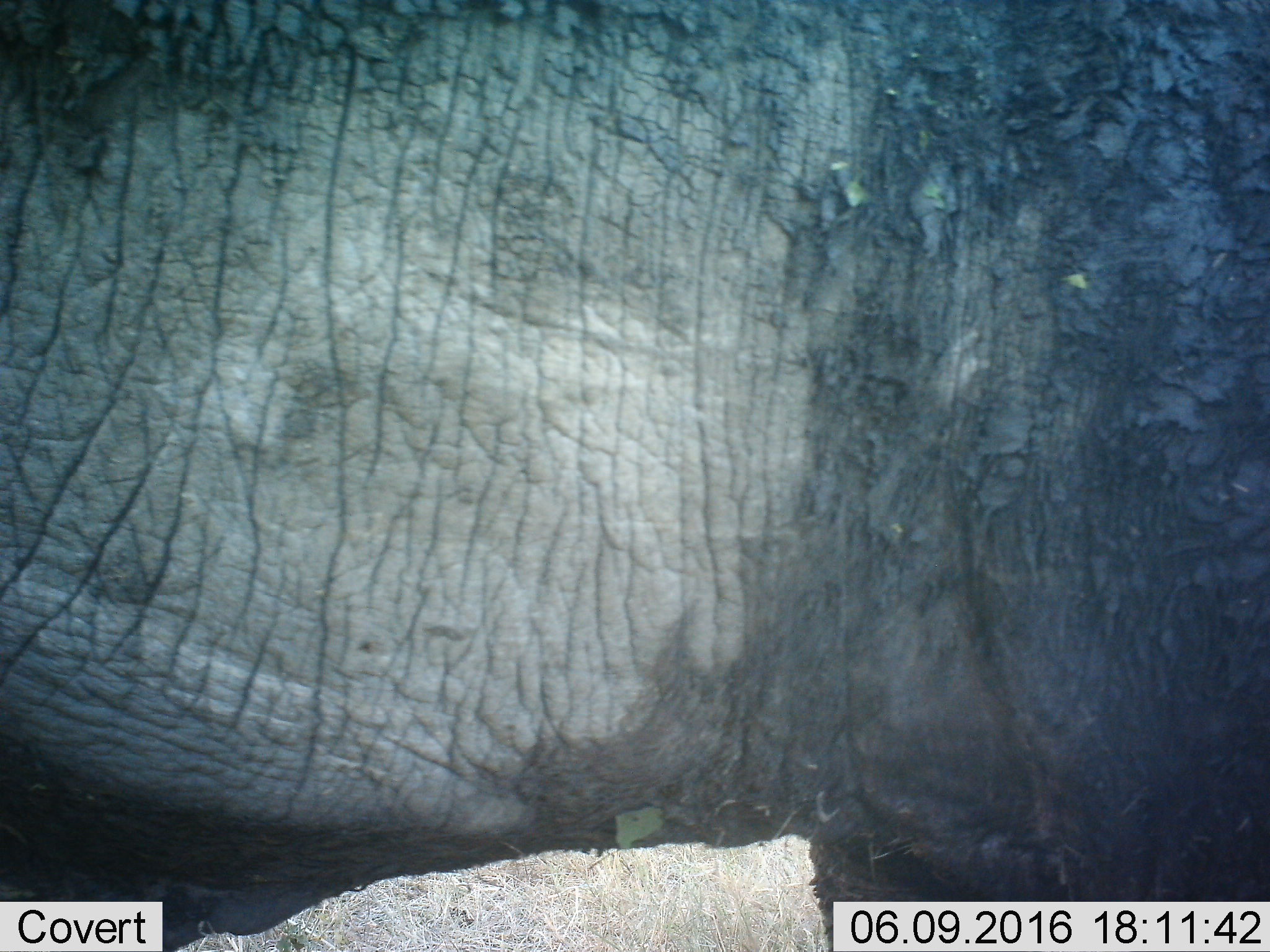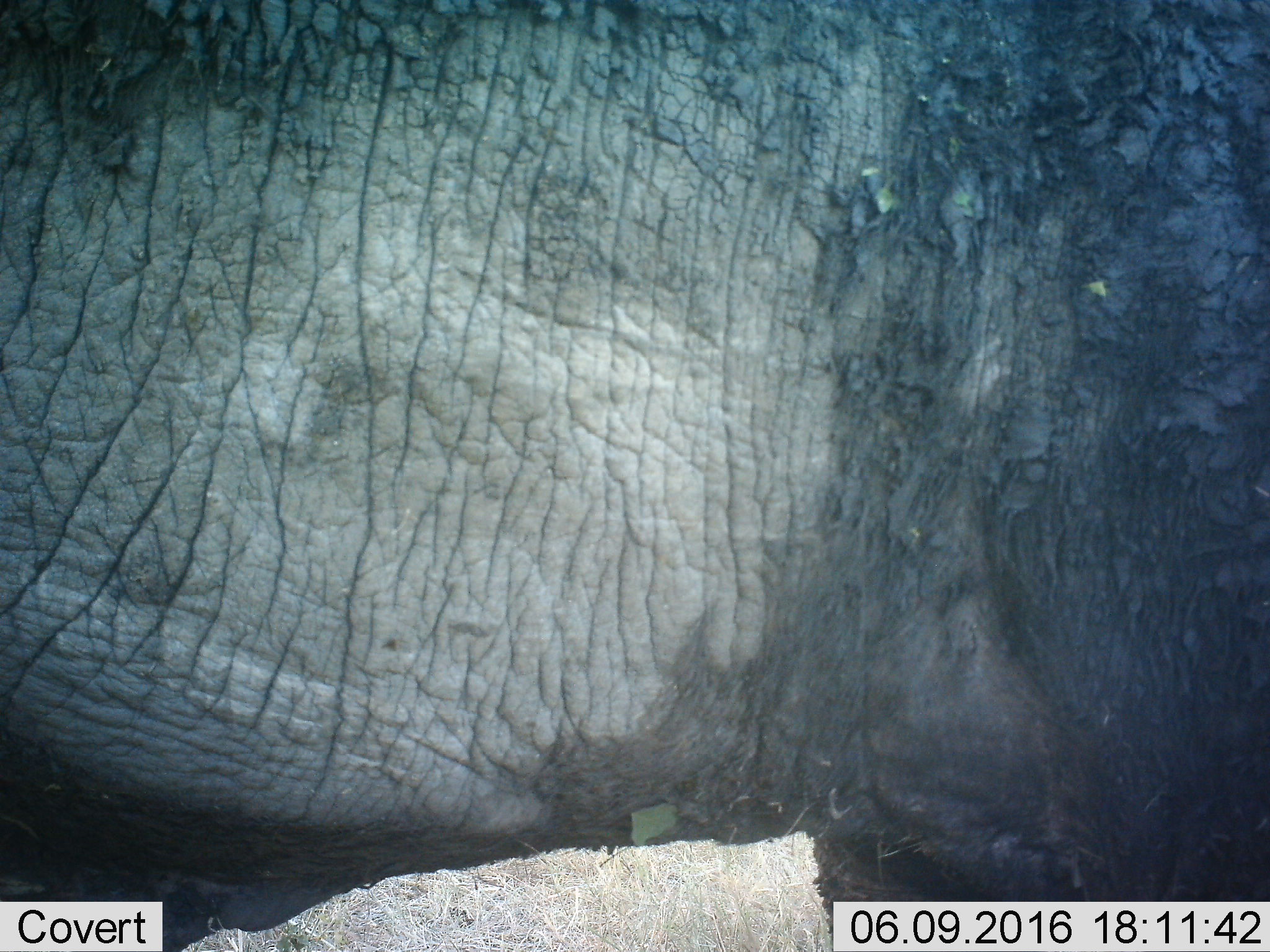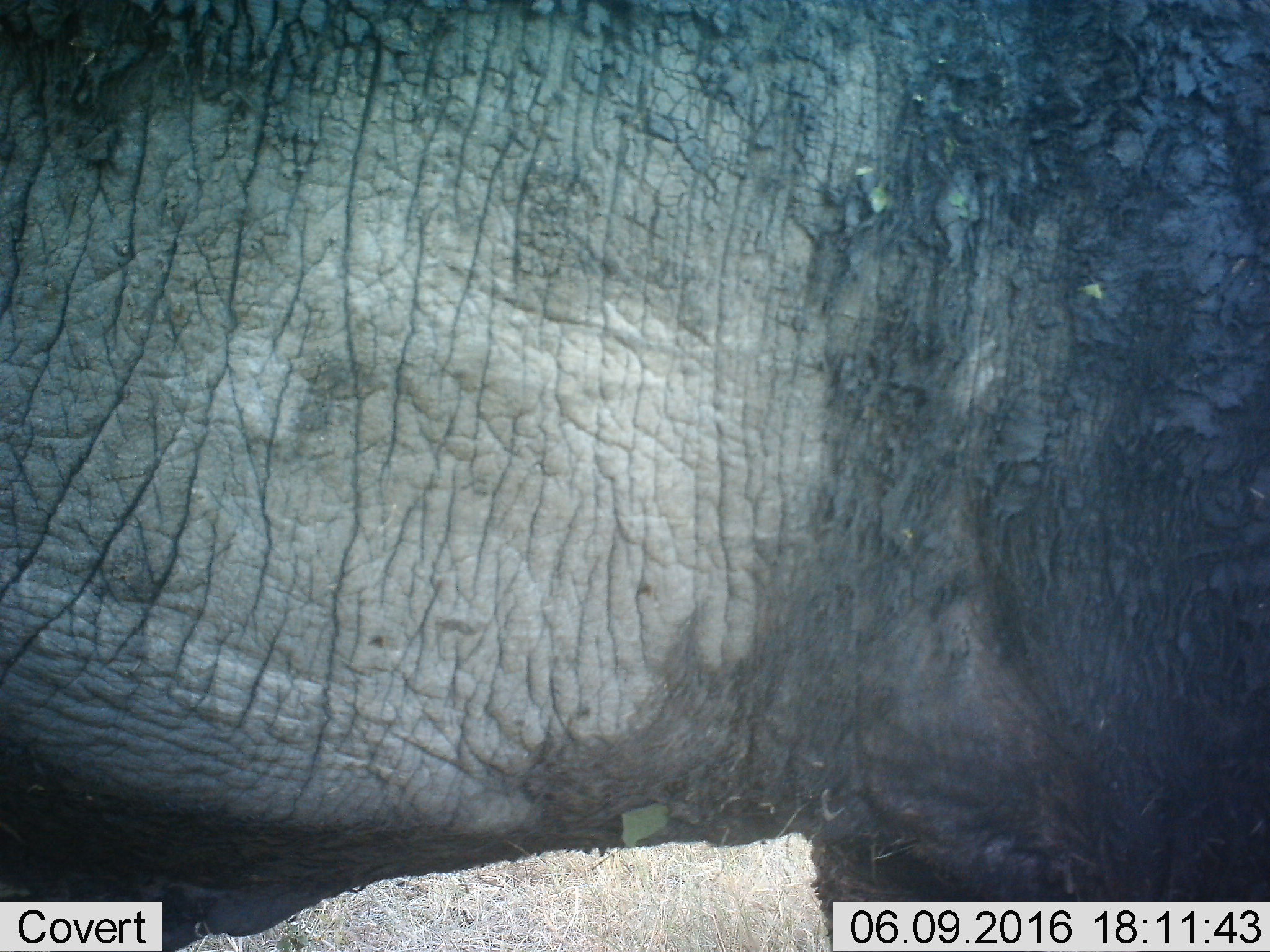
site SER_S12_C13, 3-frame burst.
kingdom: Animalia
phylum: Chordata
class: Mammalia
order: Proboscidea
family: Elephantidae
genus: Loxodonta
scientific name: Loxodonta africana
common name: african bush elephant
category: elephant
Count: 1.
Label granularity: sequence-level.